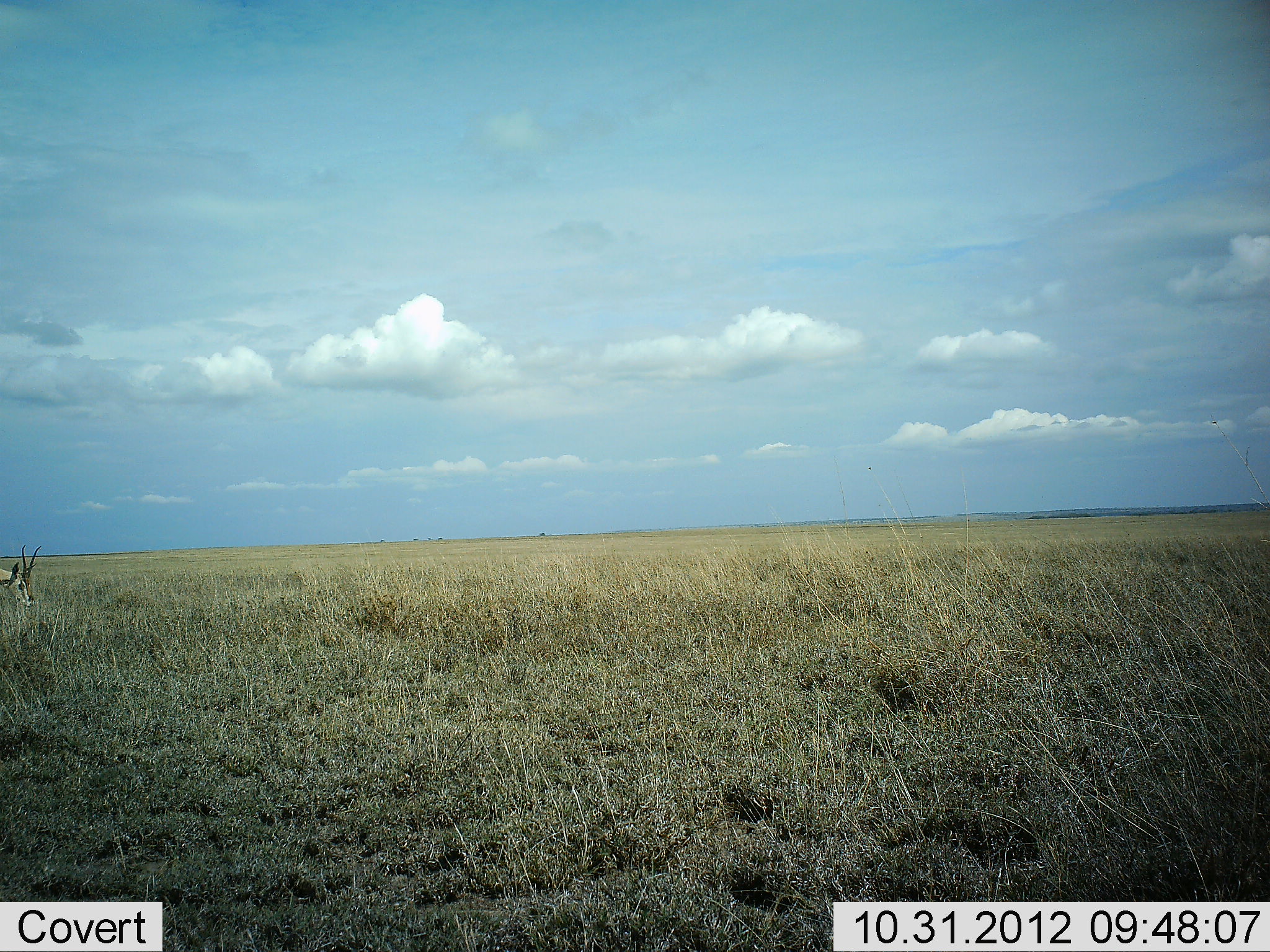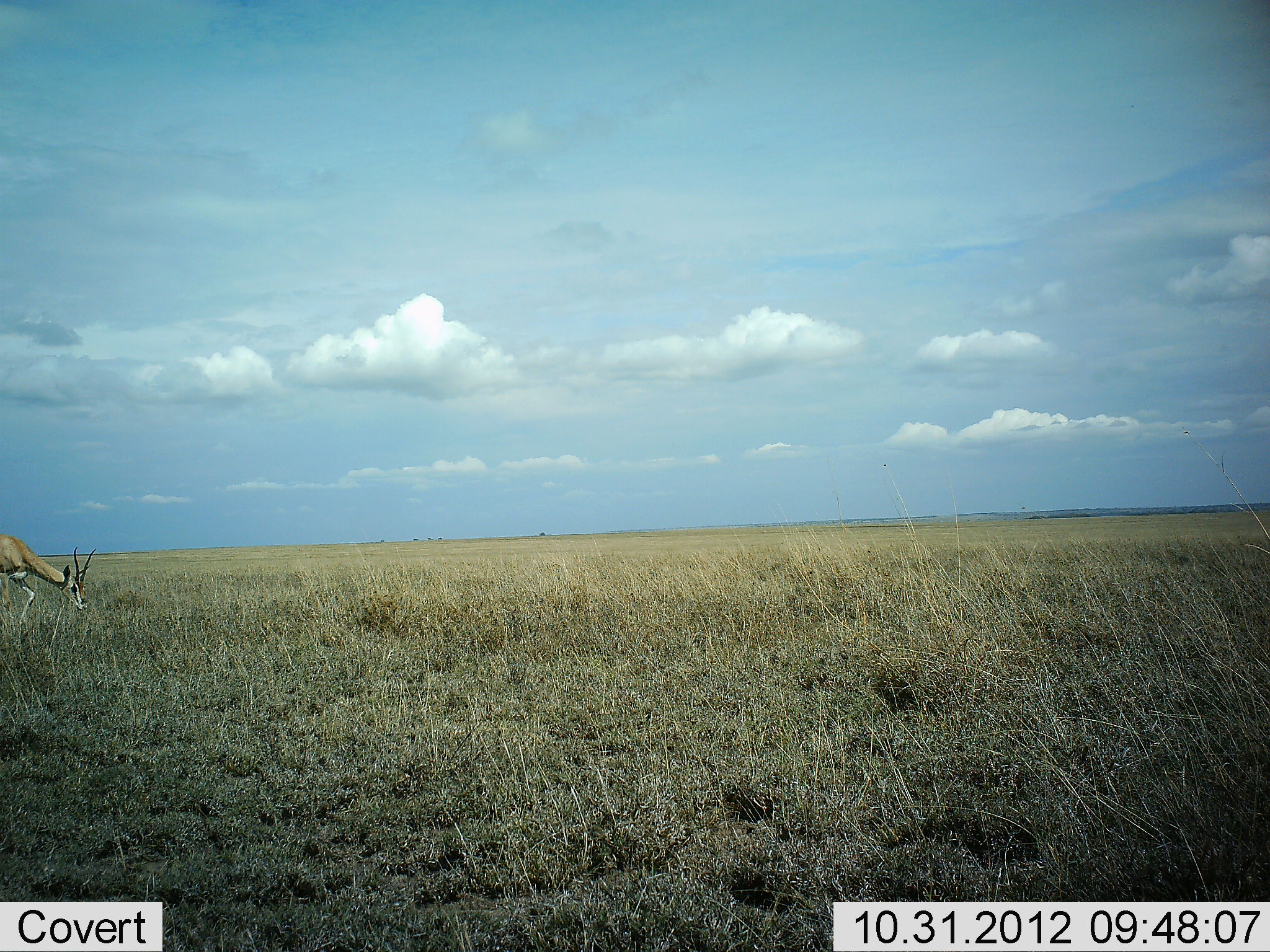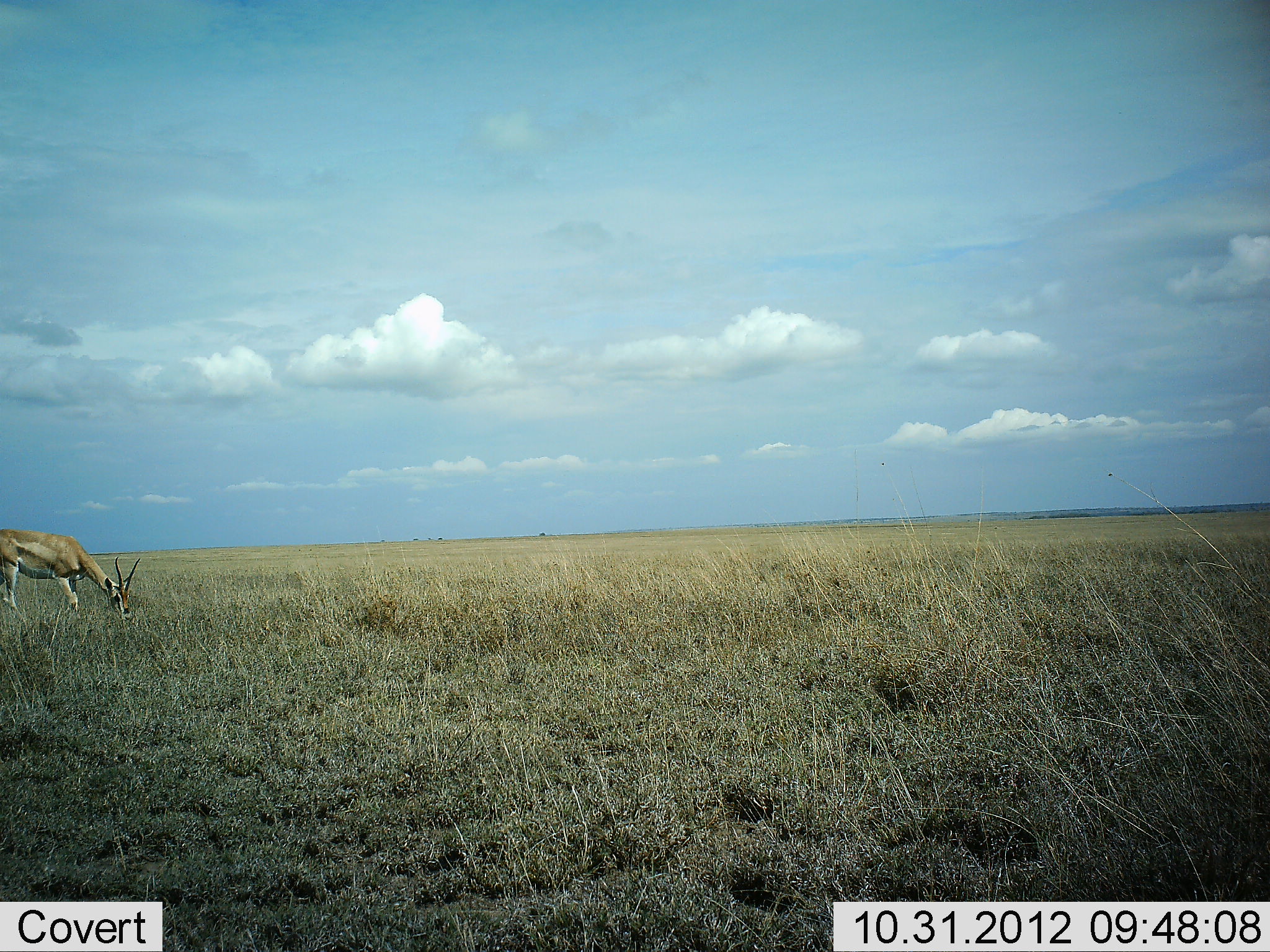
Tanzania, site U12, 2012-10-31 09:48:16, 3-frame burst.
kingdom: Animalia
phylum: Chordata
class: Mammalia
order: Artiodactyla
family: Bovidae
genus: Nanger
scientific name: Nanger granti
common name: grant's gazelle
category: gazellegrants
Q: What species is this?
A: Gazellegrants (grant's gazelle) (Nanger granti).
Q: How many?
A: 1.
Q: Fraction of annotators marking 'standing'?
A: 10%.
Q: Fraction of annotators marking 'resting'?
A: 0%.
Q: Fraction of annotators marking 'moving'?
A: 80%.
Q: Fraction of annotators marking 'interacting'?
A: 0%.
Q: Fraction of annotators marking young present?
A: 0%.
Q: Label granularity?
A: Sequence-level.